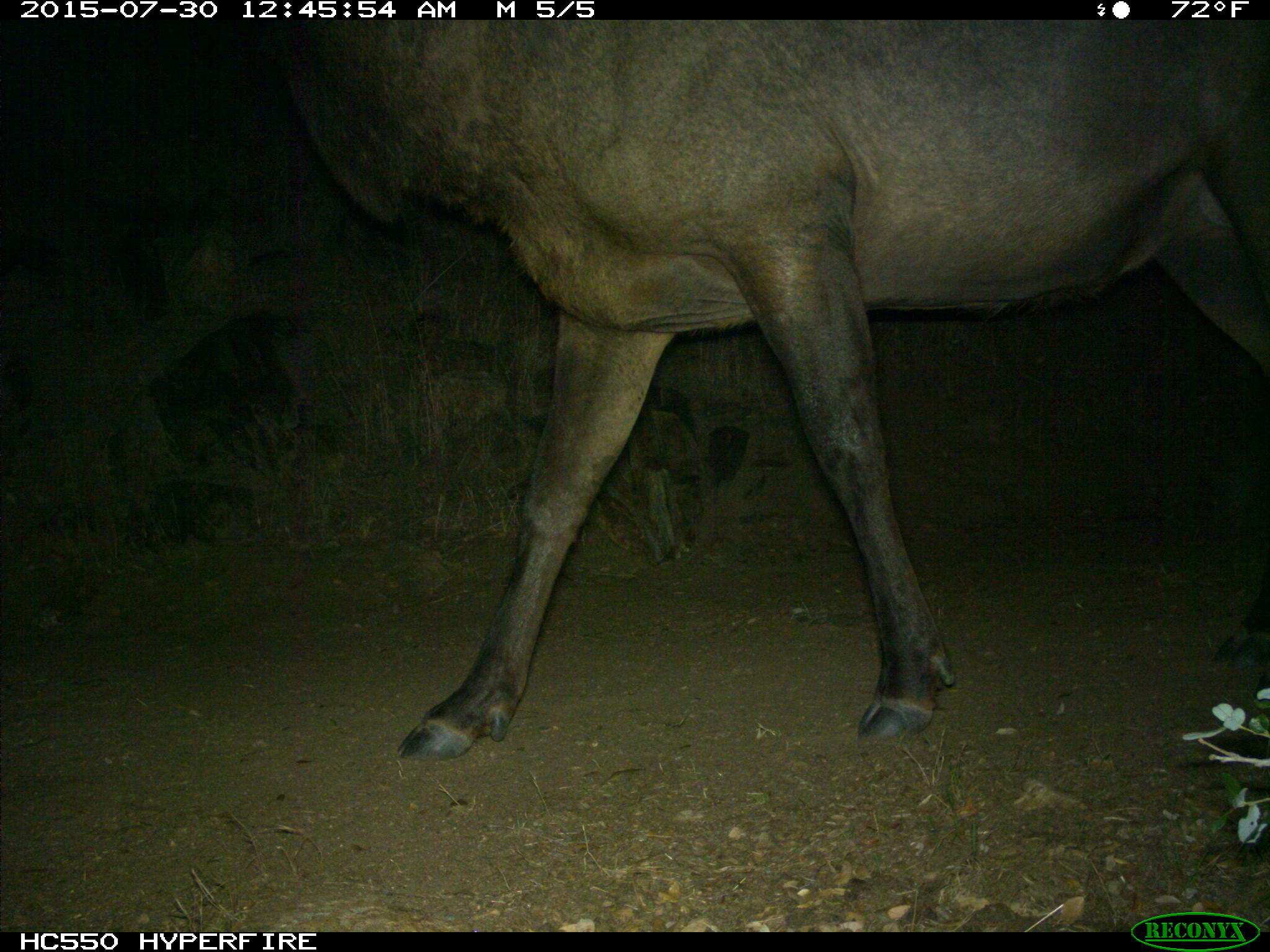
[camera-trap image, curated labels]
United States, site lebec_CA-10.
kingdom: Animalia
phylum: Chordata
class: Mammalia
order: Artiodactyla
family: Cervidae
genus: Cervus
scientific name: Cervus canadensis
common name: elk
Cervus canadensis (elk).